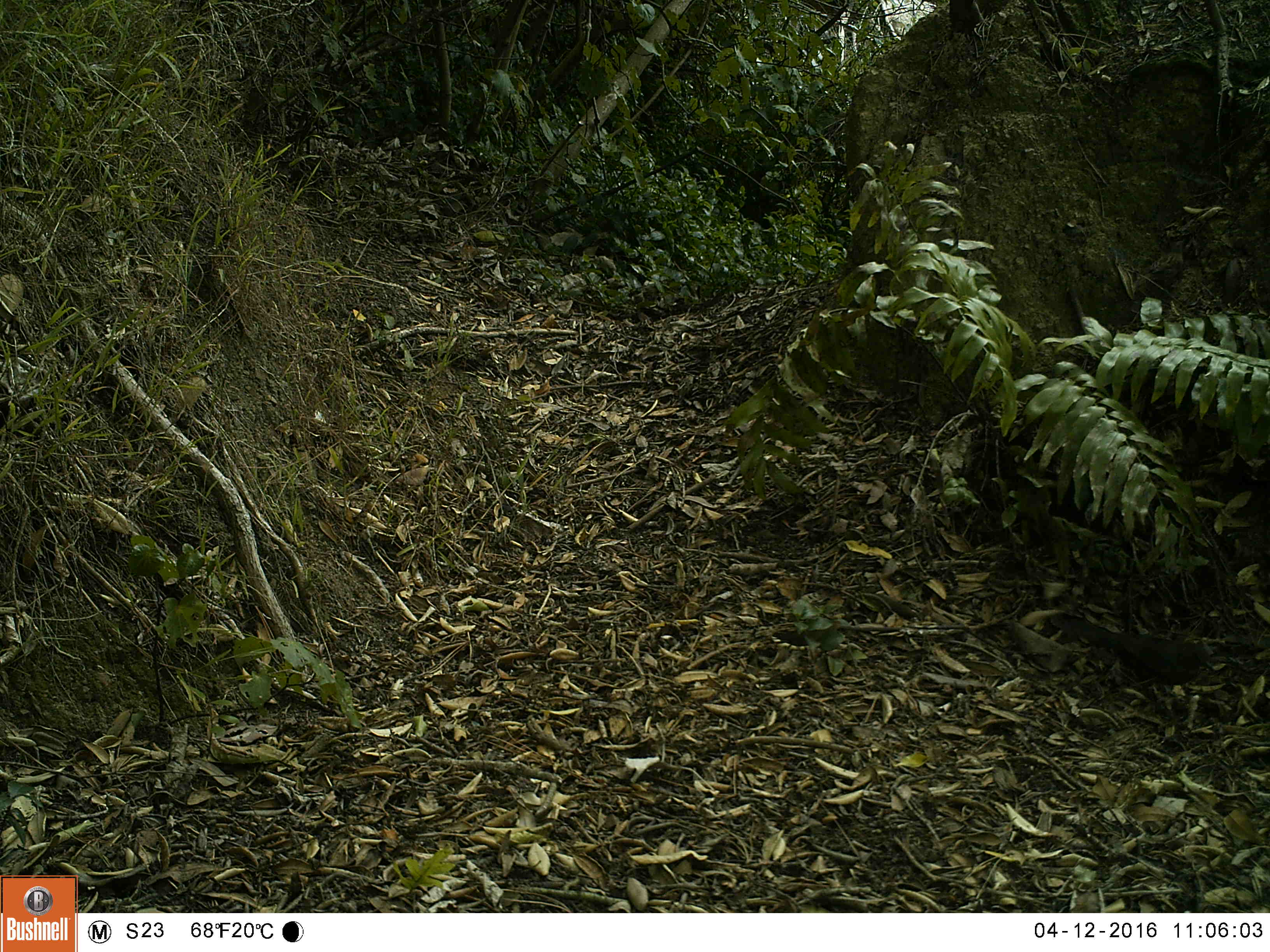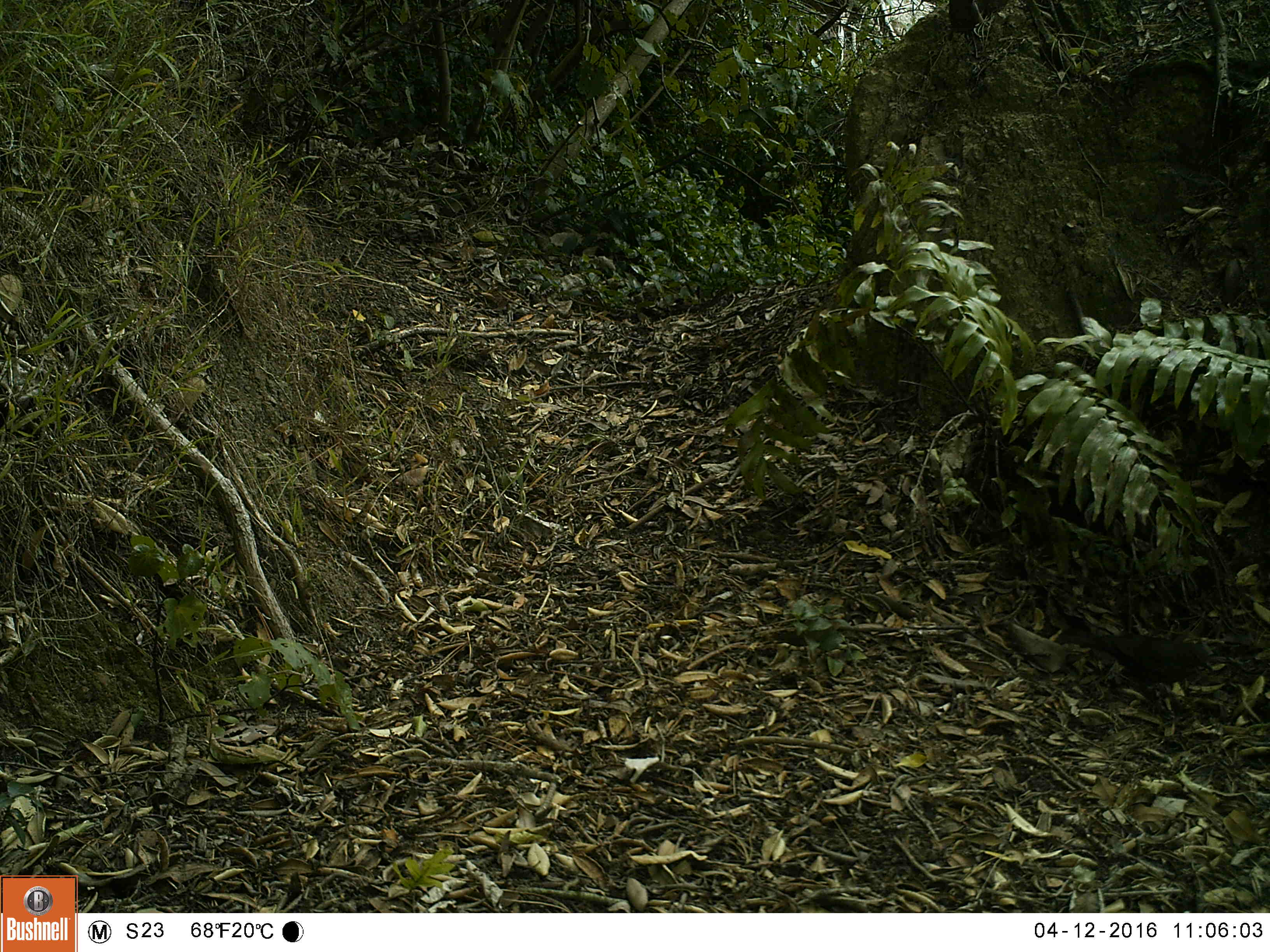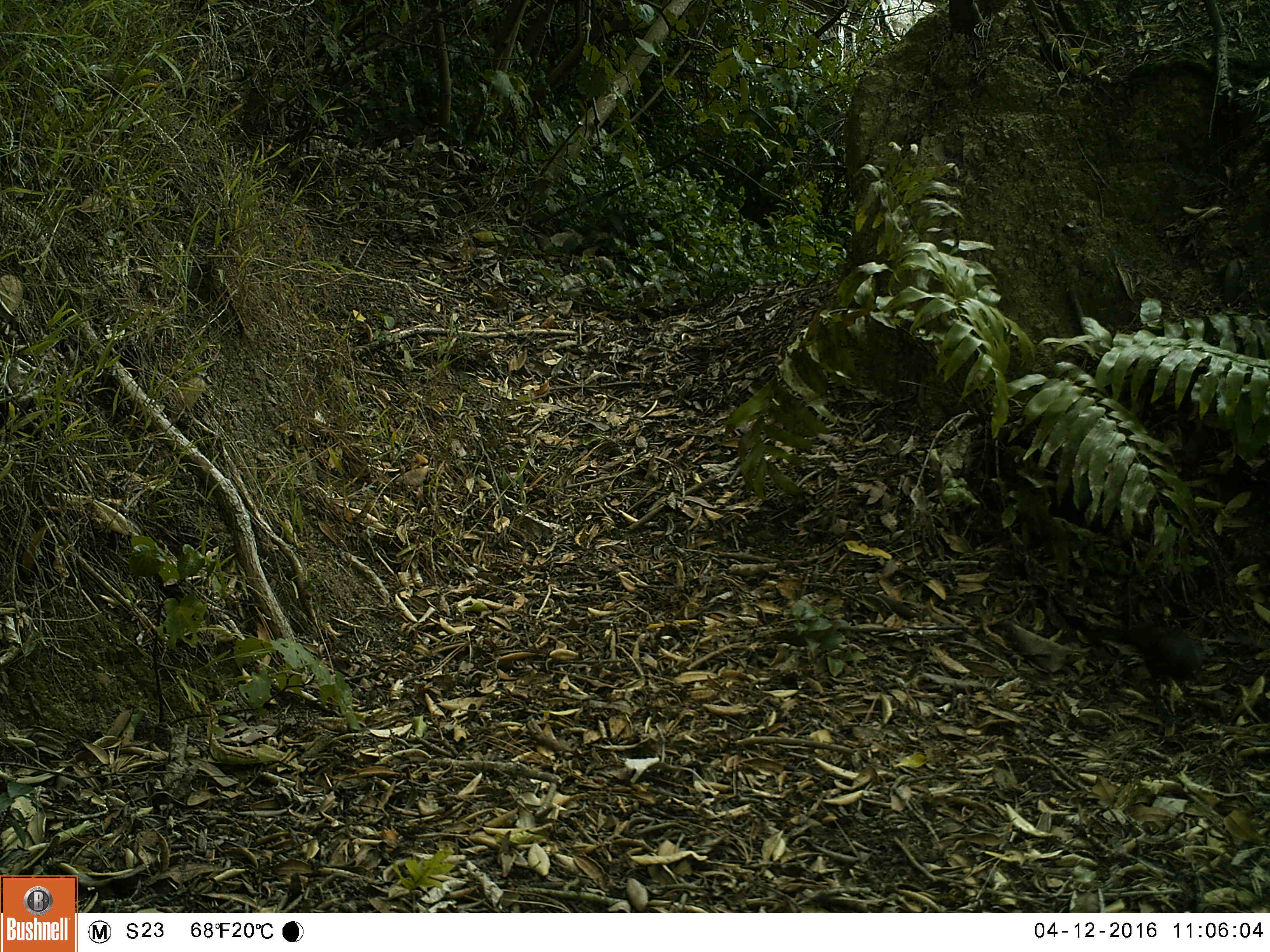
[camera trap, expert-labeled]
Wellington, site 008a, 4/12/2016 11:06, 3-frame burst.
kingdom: Animalia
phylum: Chordata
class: Aves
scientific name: Aves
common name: bird